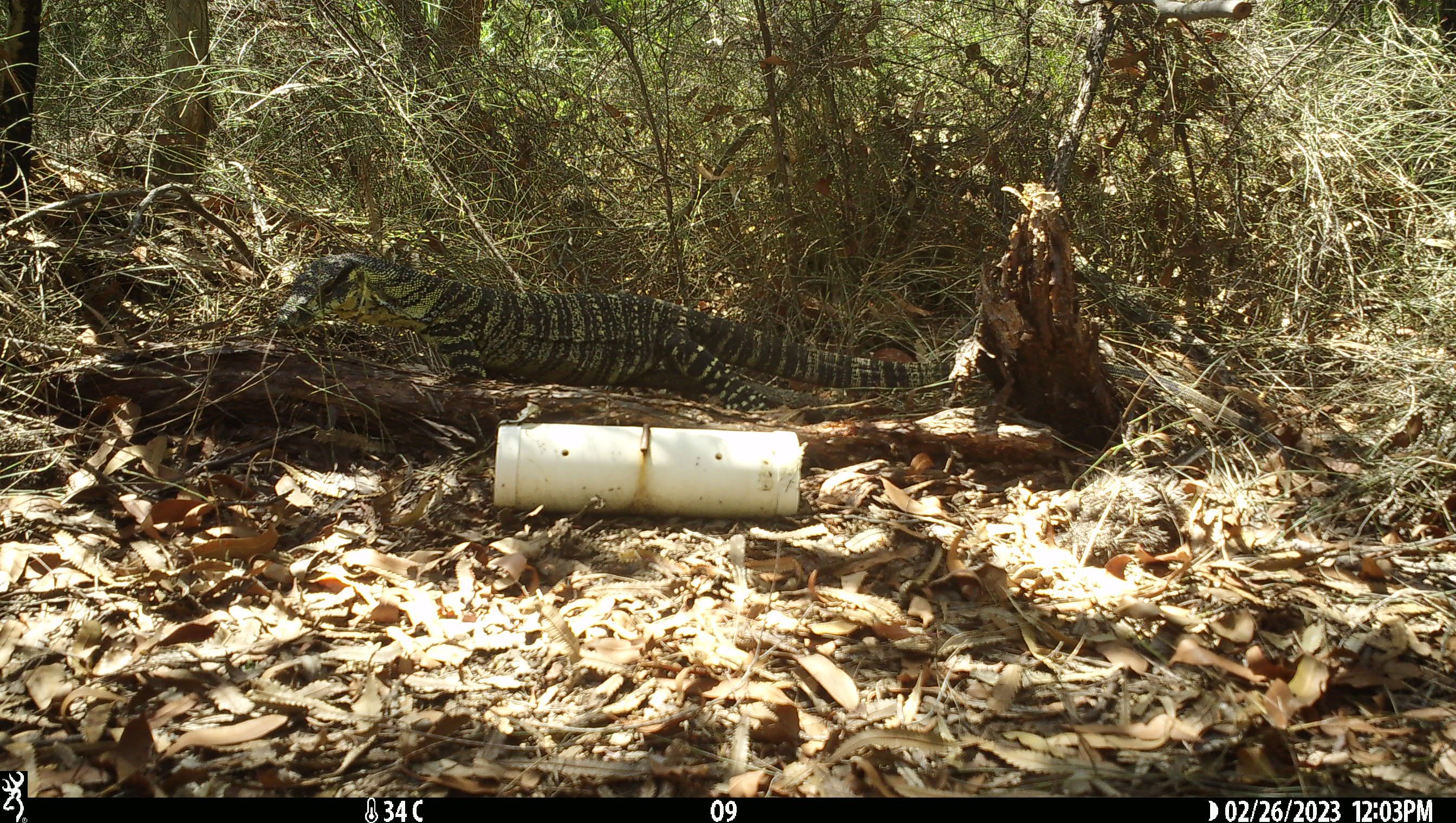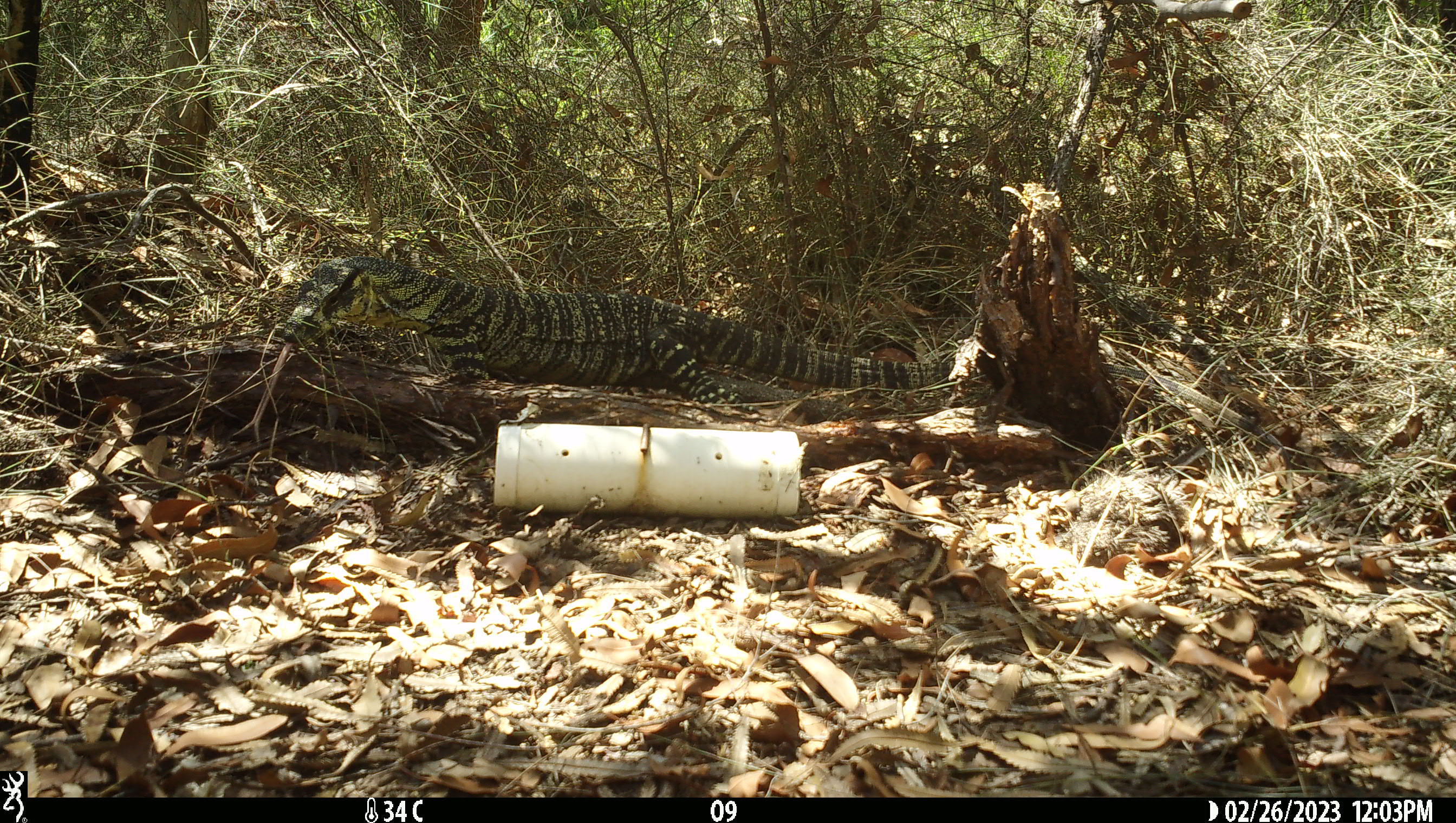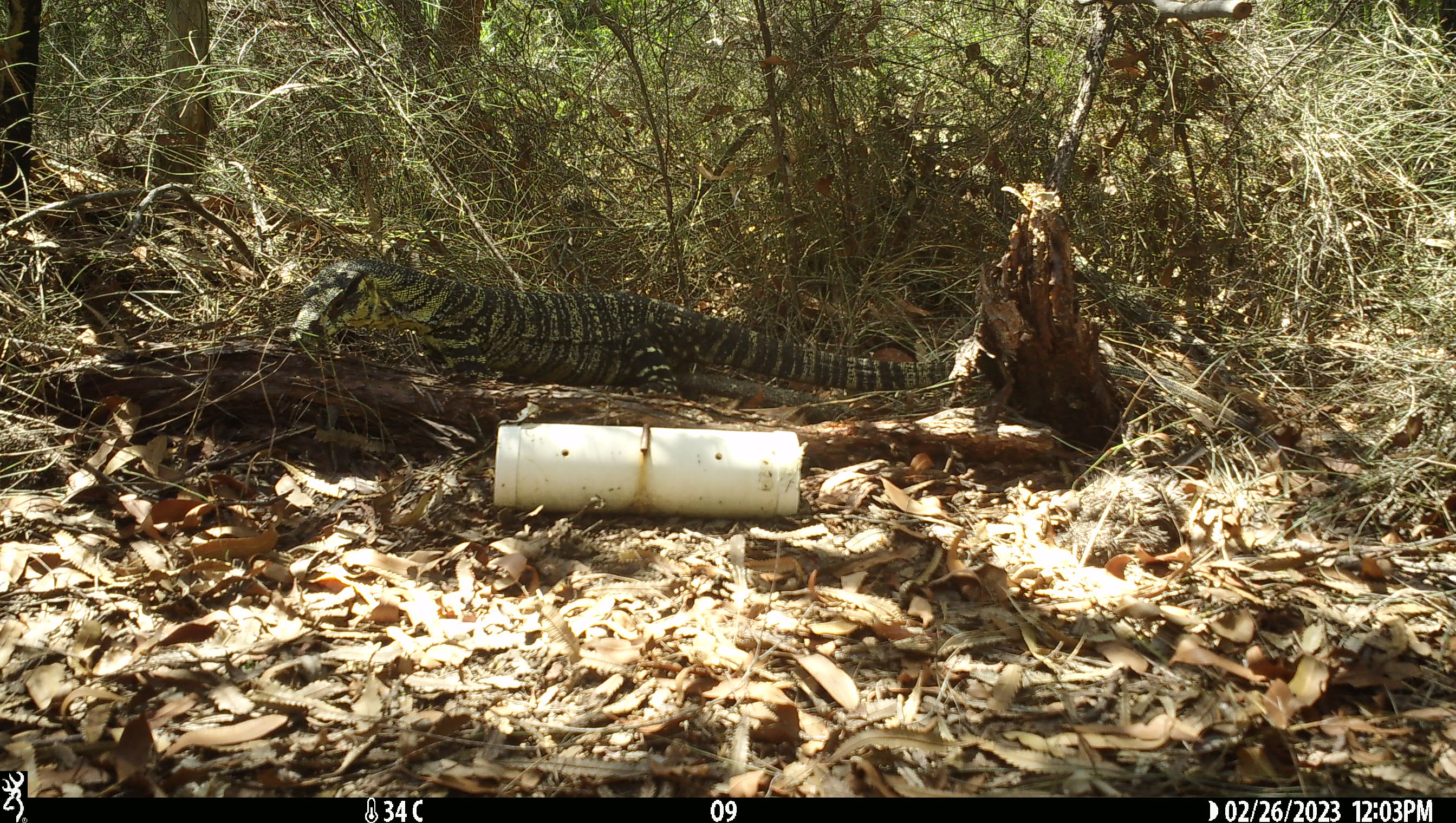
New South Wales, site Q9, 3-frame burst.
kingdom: Animalia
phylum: Chordata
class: Reptilia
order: Squamata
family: Varanidae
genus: Varanus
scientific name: Varanus varius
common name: lace monitor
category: goanna